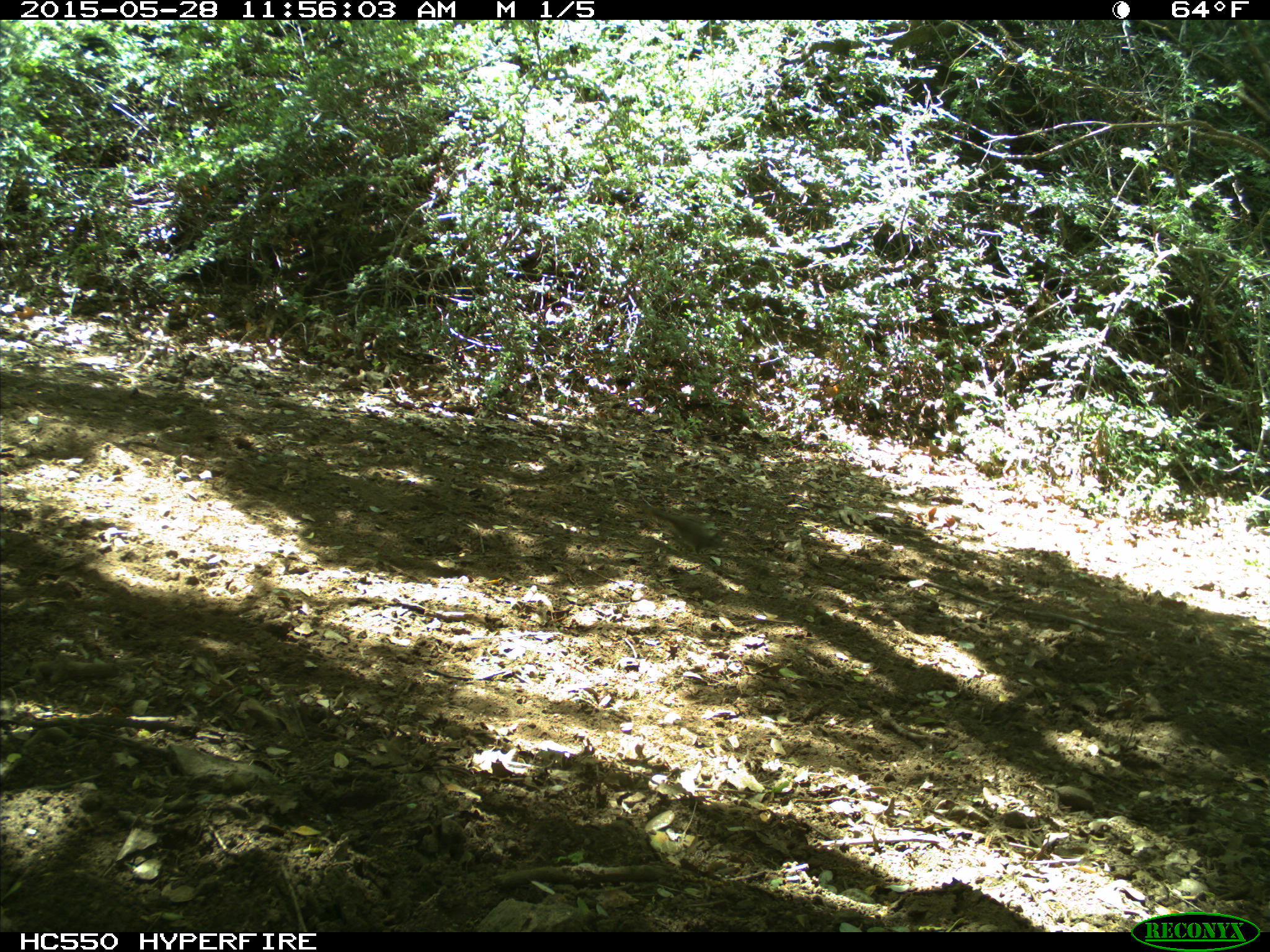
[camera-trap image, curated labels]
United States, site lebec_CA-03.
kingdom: Animalia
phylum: Chordata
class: Mammalia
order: Rodentia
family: Sciuridae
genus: Tamias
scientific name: Tamias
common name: chipmunk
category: unidentified chipmunk